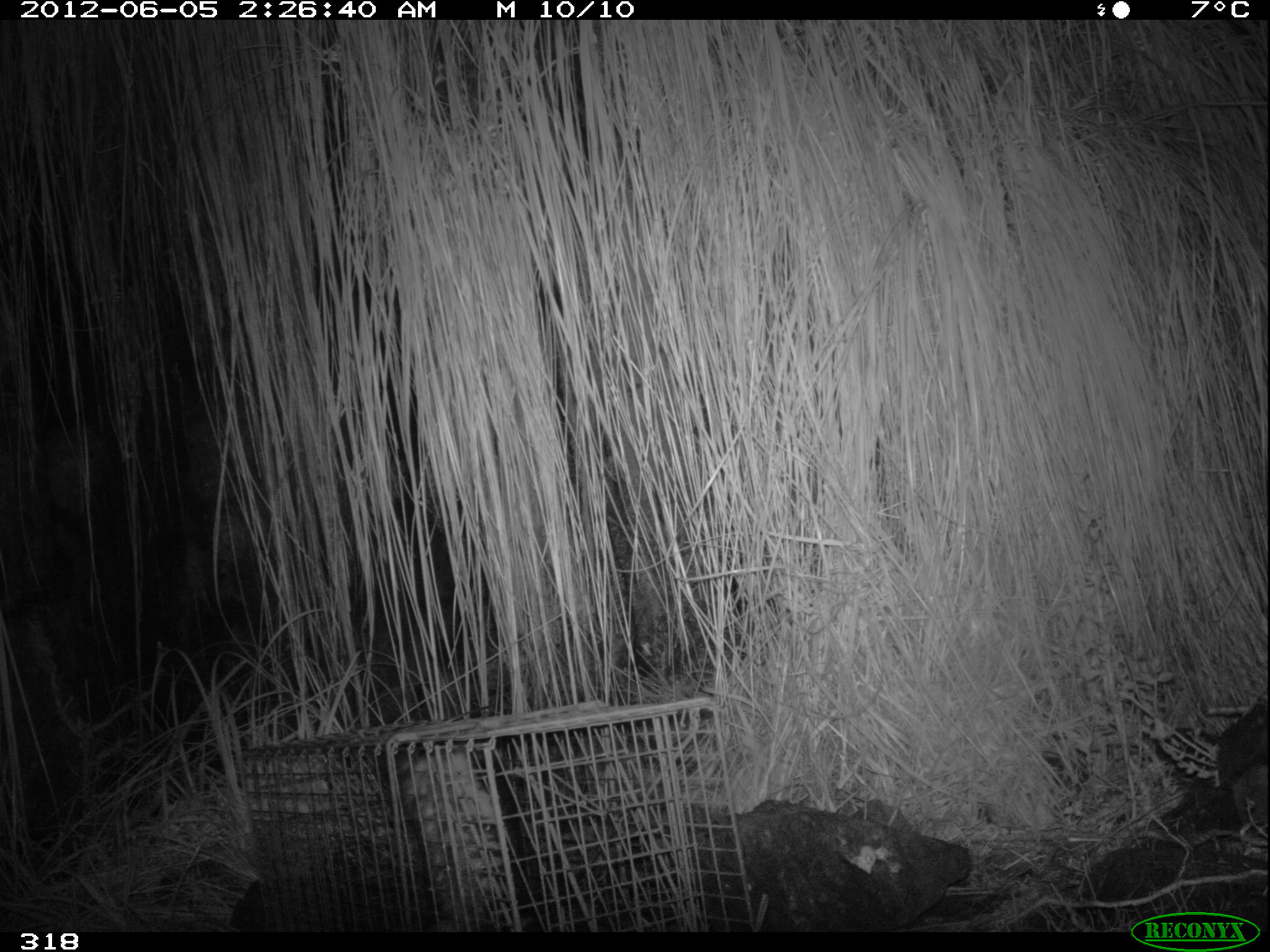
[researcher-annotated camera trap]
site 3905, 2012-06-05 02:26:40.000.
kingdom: Animalia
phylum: Chordata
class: Mammalia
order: Didelphimorphia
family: Didelphidae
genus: Didelphis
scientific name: Didelphis pernigra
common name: andean white-eared opossum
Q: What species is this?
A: Didelphis pernigra (andean white-eared opossum).